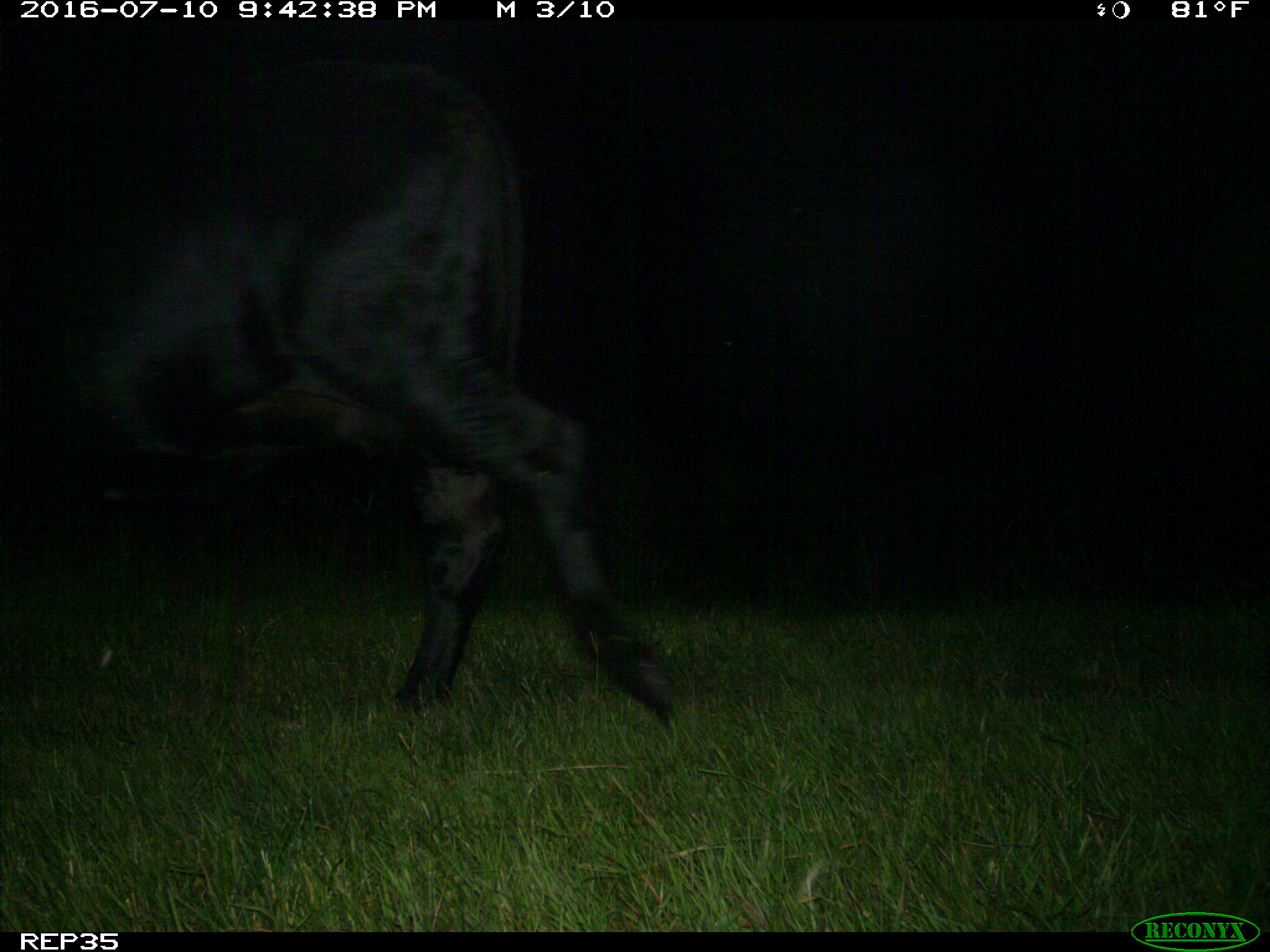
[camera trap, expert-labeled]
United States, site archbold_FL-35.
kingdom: Animalia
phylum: Chordata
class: Mammalia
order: Artiodactyla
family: Bovidae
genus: Bos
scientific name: Bos taurus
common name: domestic cow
Bos taurus (domestic cow).